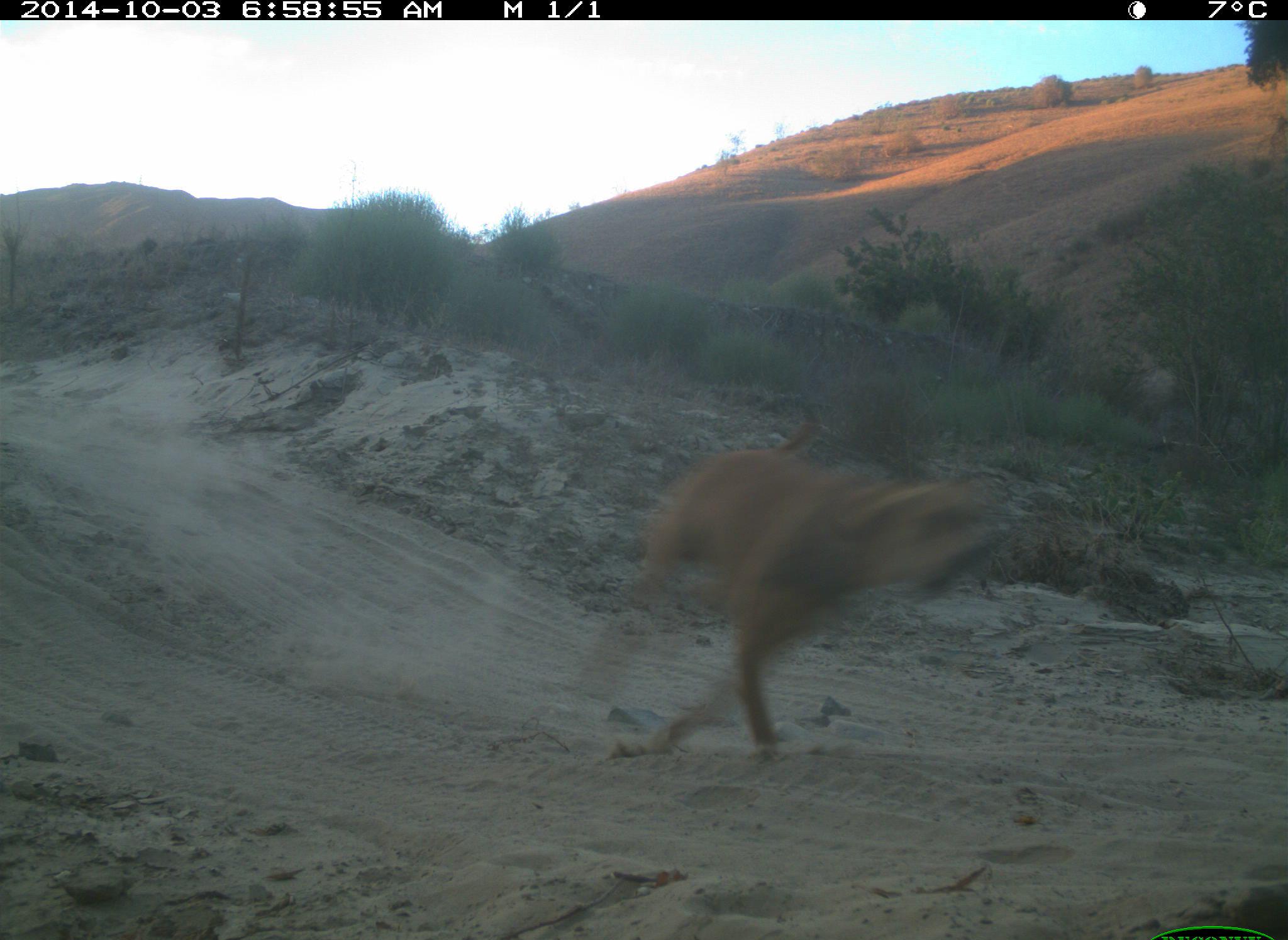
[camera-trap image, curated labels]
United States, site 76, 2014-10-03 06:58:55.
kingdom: Animalia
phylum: Chordata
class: Mammalia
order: Carnivora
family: Canidae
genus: Canis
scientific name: Canis familiaris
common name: domestic dog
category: dog